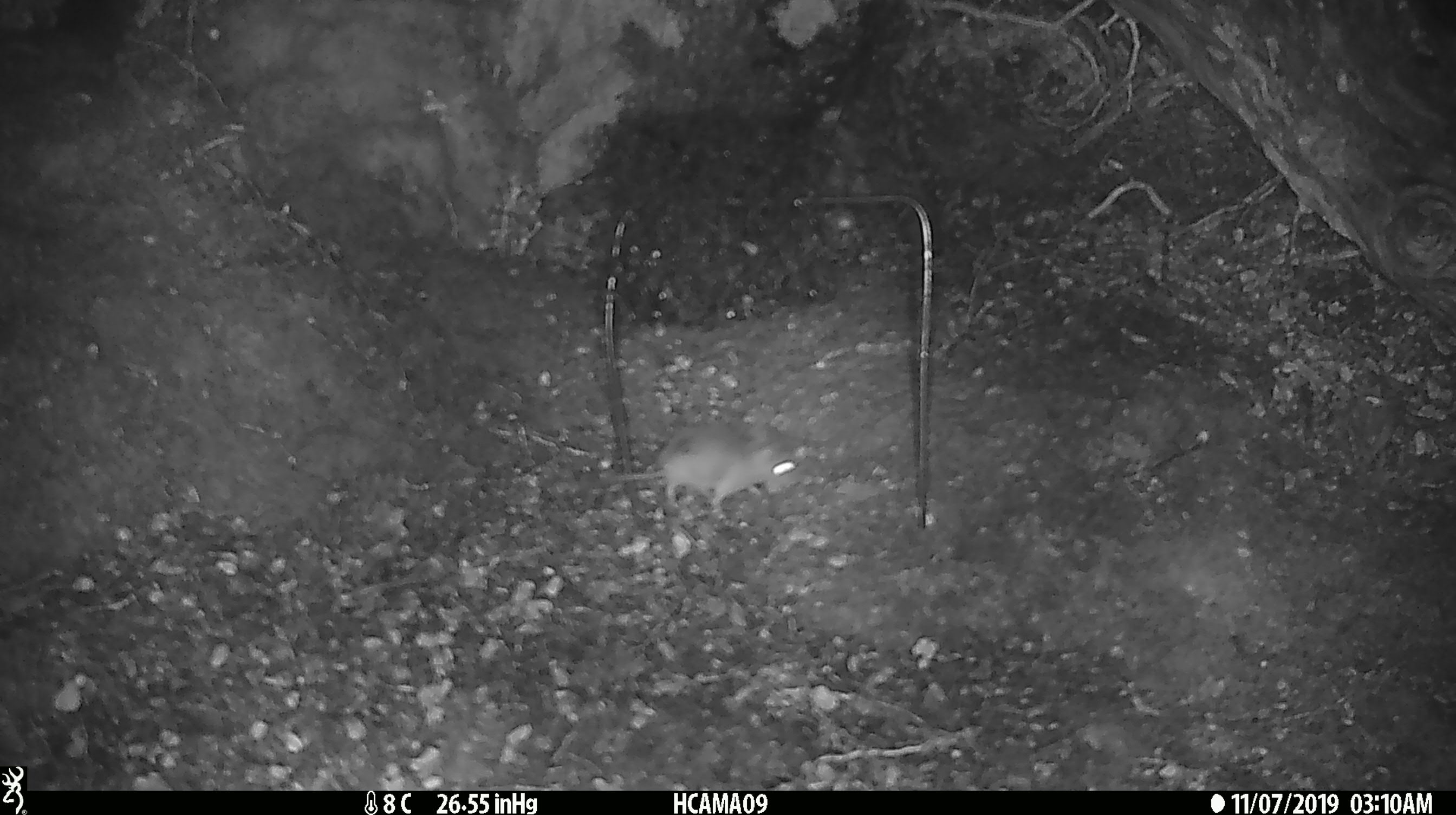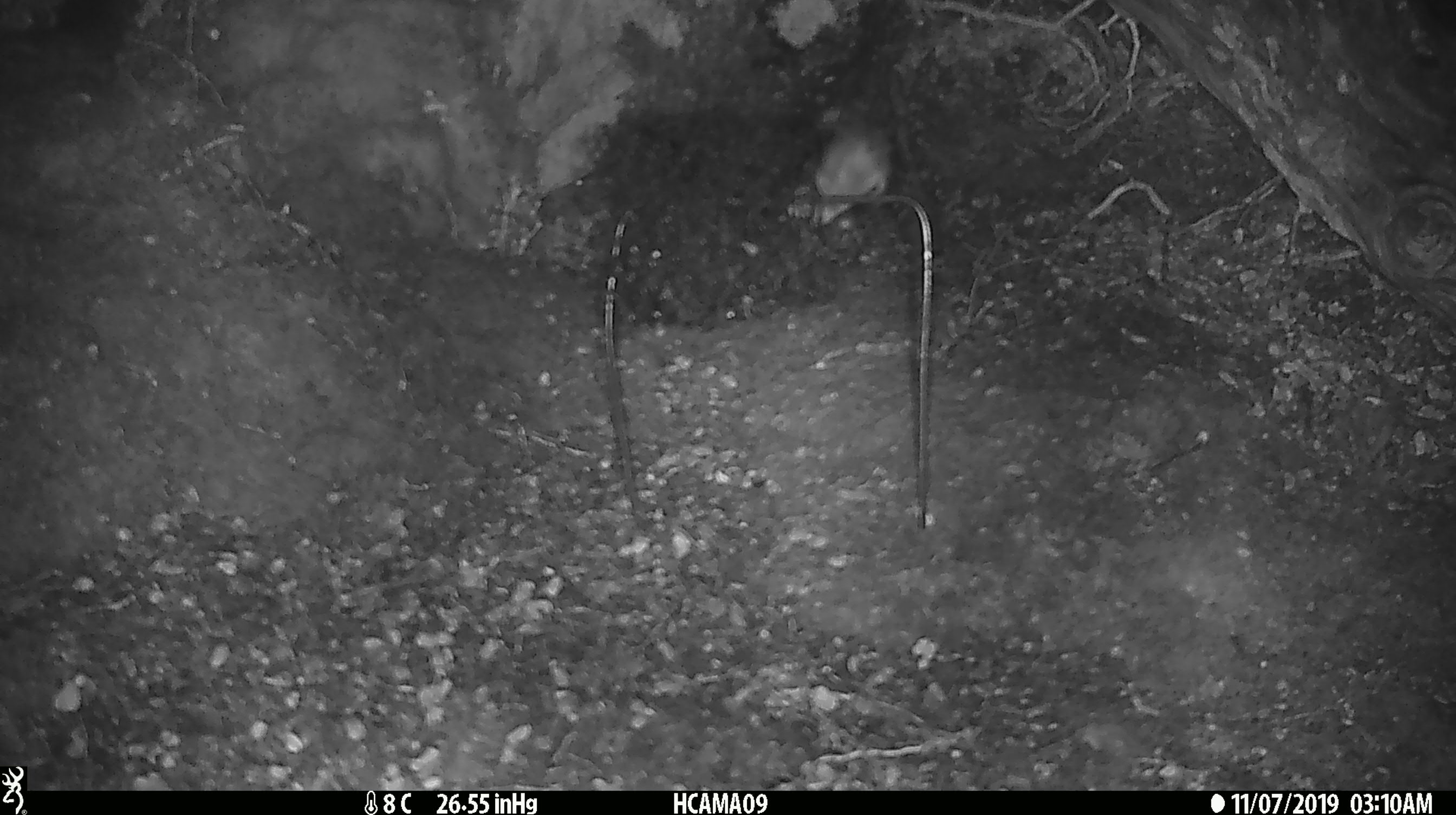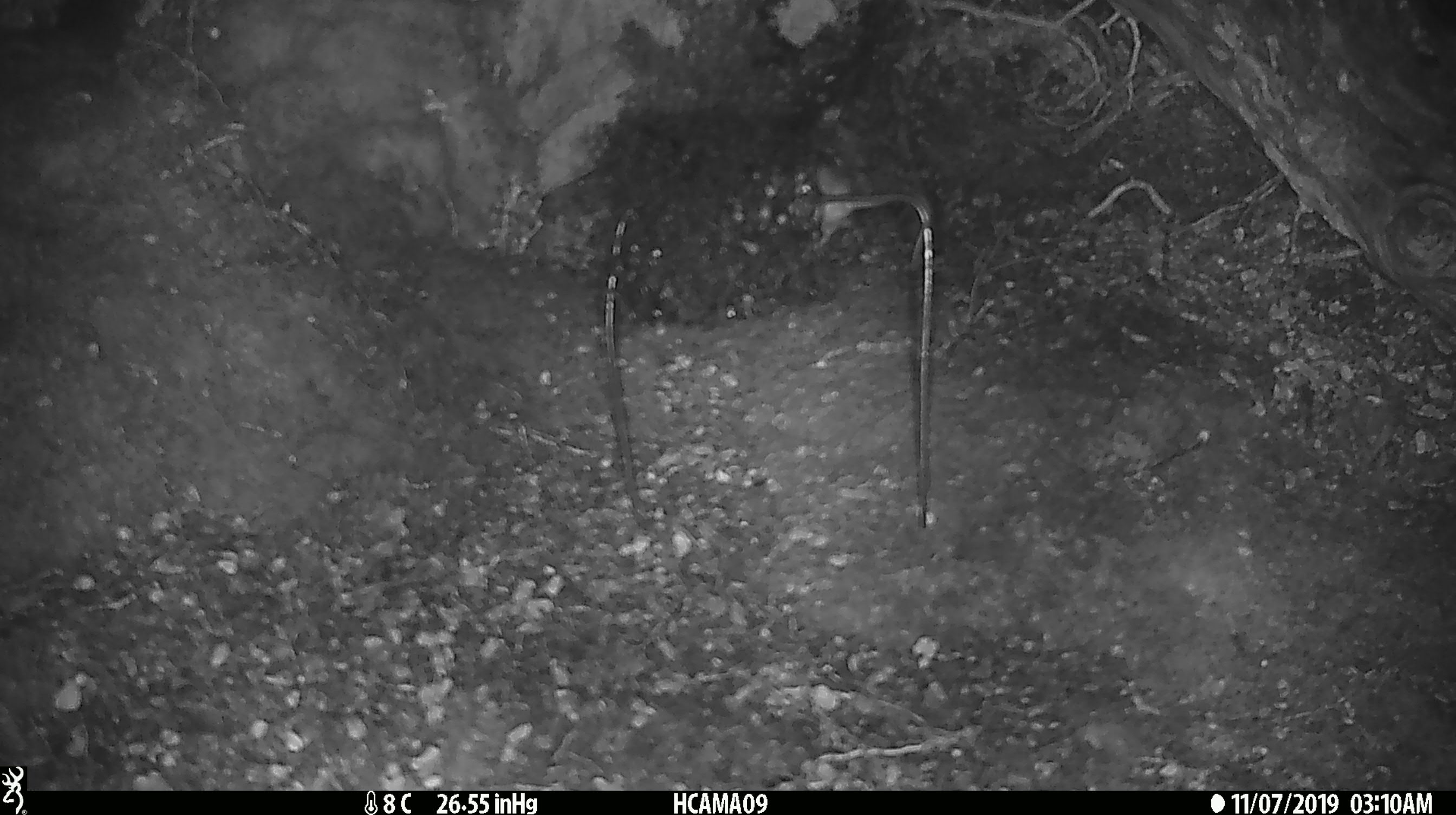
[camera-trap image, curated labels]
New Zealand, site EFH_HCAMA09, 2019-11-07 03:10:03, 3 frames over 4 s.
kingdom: Animalia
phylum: Chordata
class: Mammalia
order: Rodentia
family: Muridae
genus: Mus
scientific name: Mus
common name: mouse